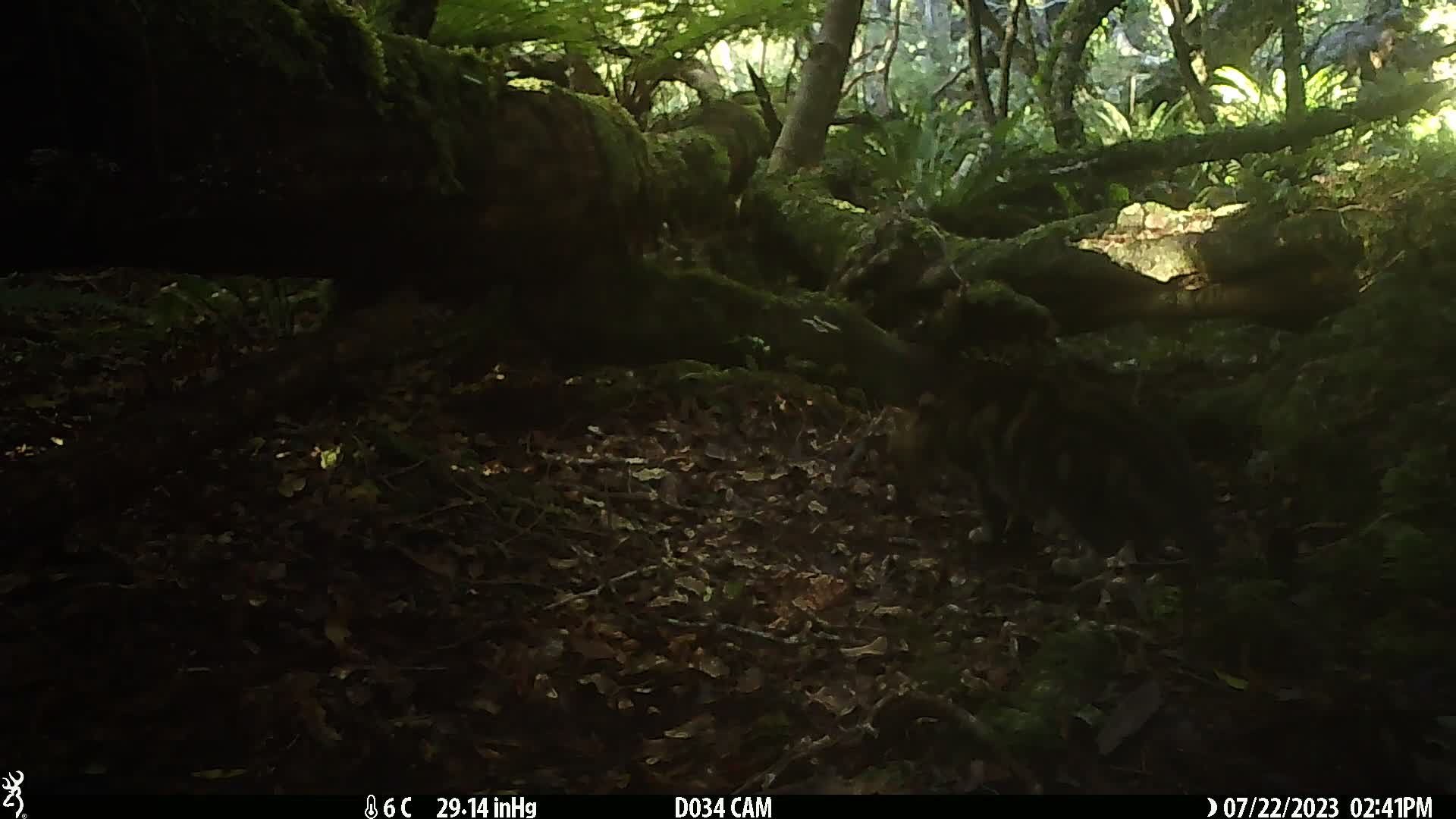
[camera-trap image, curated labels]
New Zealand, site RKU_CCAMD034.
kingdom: Animalia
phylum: Chordata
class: Mammalia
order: Carnivora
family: Felidae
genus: Felis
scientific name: Felis catus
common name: domestic cat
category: cat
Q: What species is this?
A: Cat (domestic cat) (Felis catus).